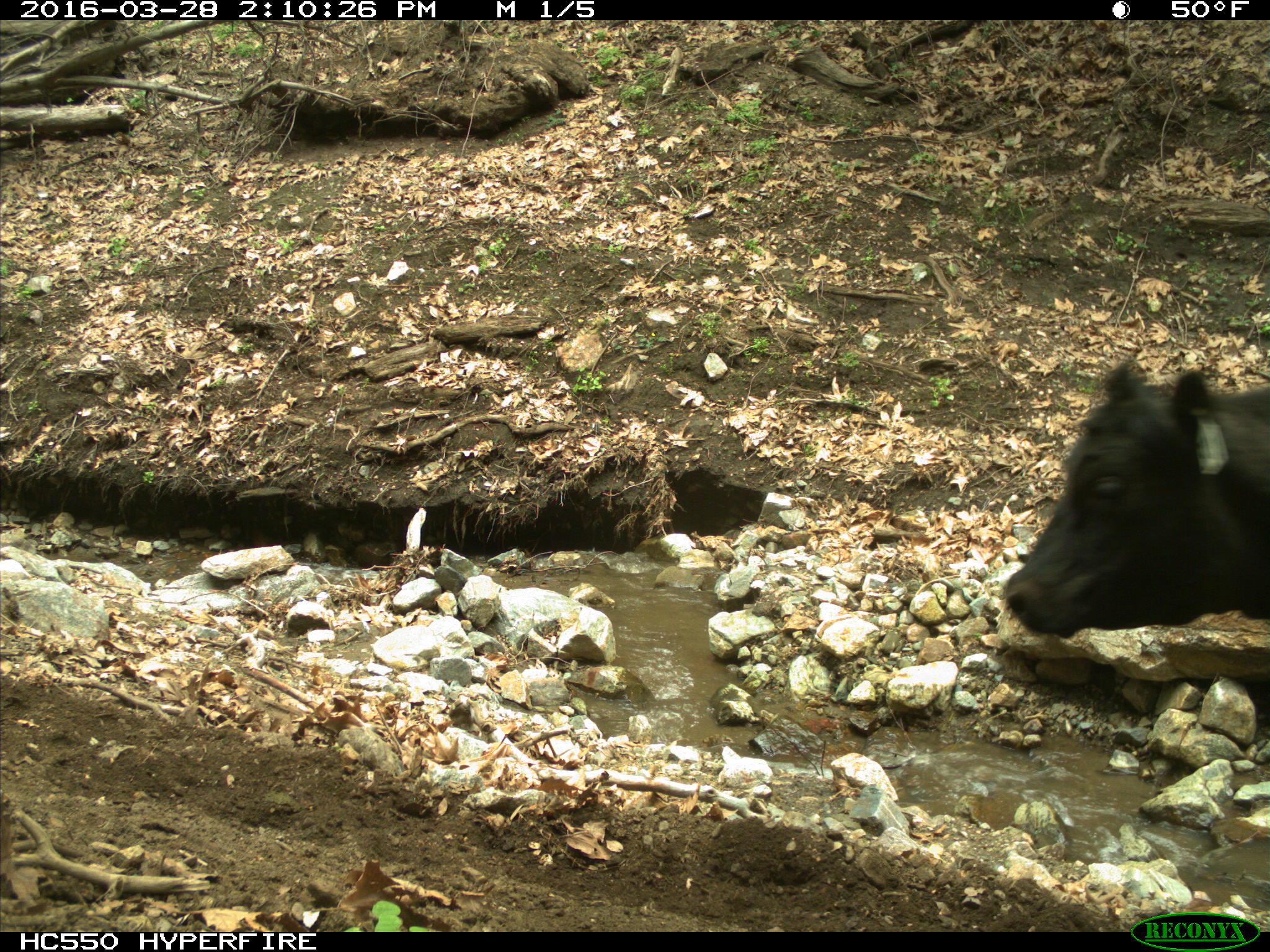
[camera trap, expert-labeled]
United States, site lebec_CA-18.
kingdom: Animalia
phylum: Chordata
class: Mammalia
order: Artiodactyla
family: Bovidae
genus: Bos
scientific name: Bos taurus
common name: domestic cow